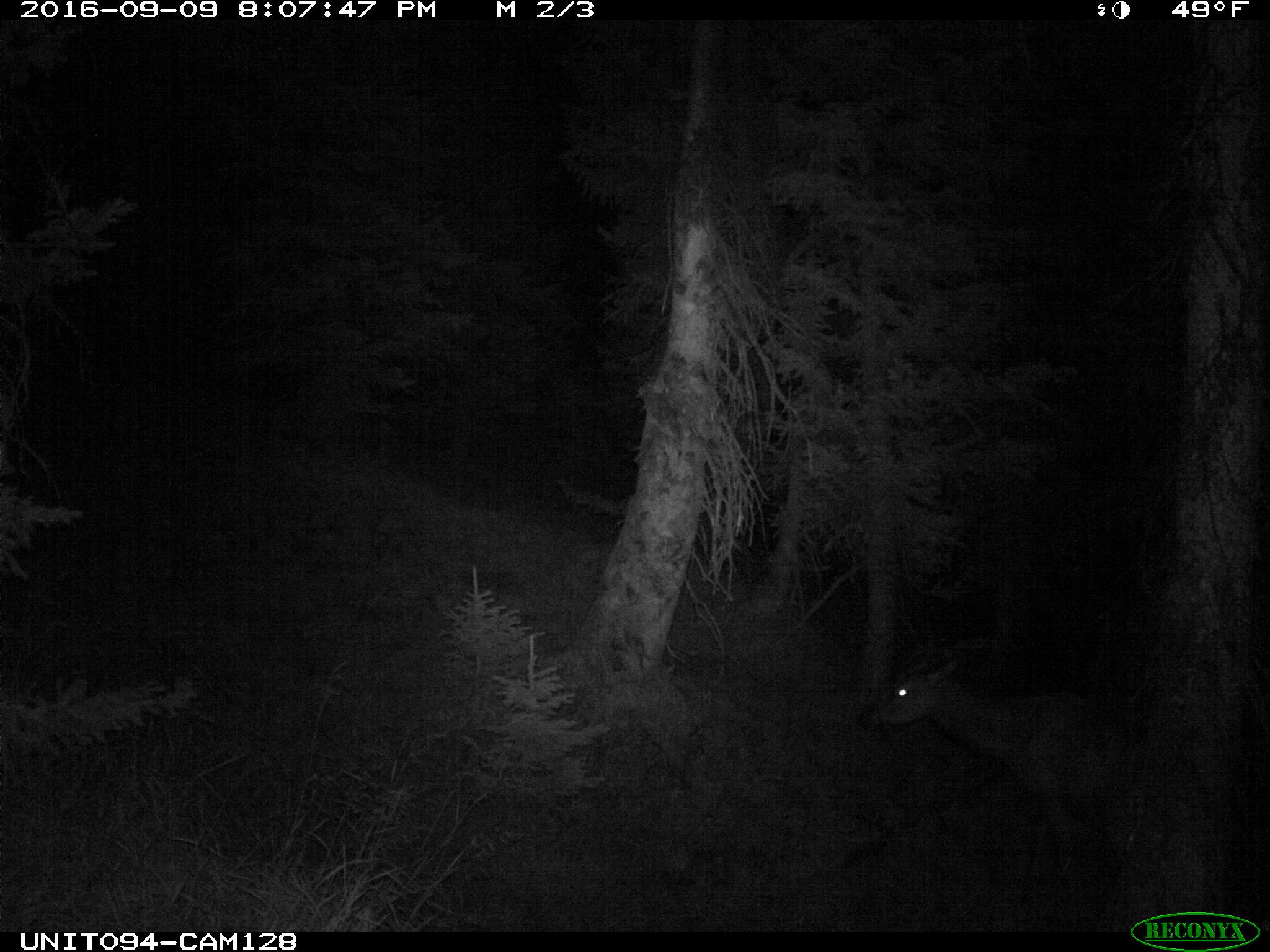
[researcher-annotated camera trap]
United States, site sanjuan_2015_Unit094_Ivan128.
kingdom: Animalia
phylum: Chordata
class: Mammalia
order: Artiodactyla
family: Cervidae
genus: Cervus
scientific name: Cervus elaphus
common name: red deer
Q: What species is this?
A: Cervus elaphus (red deer).